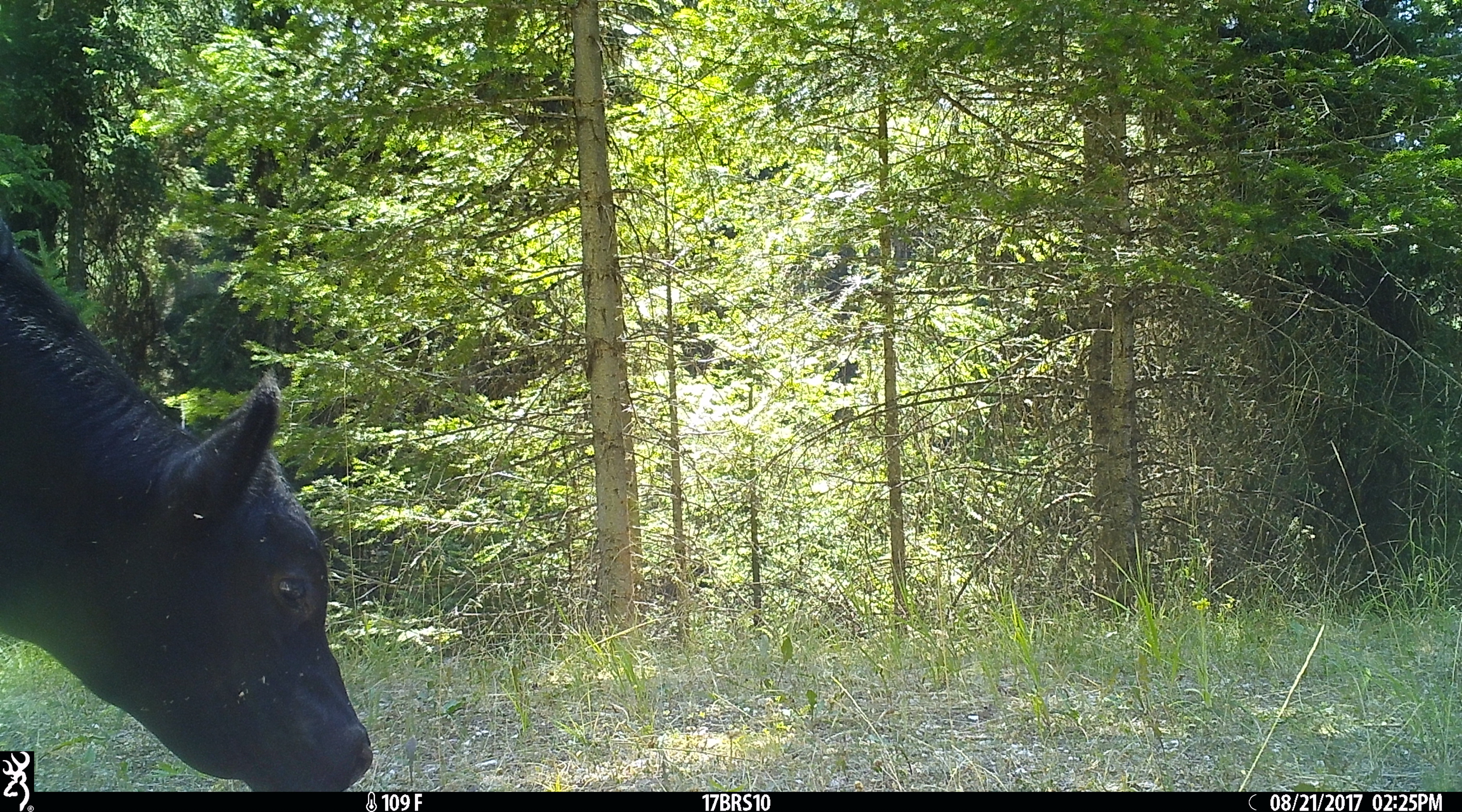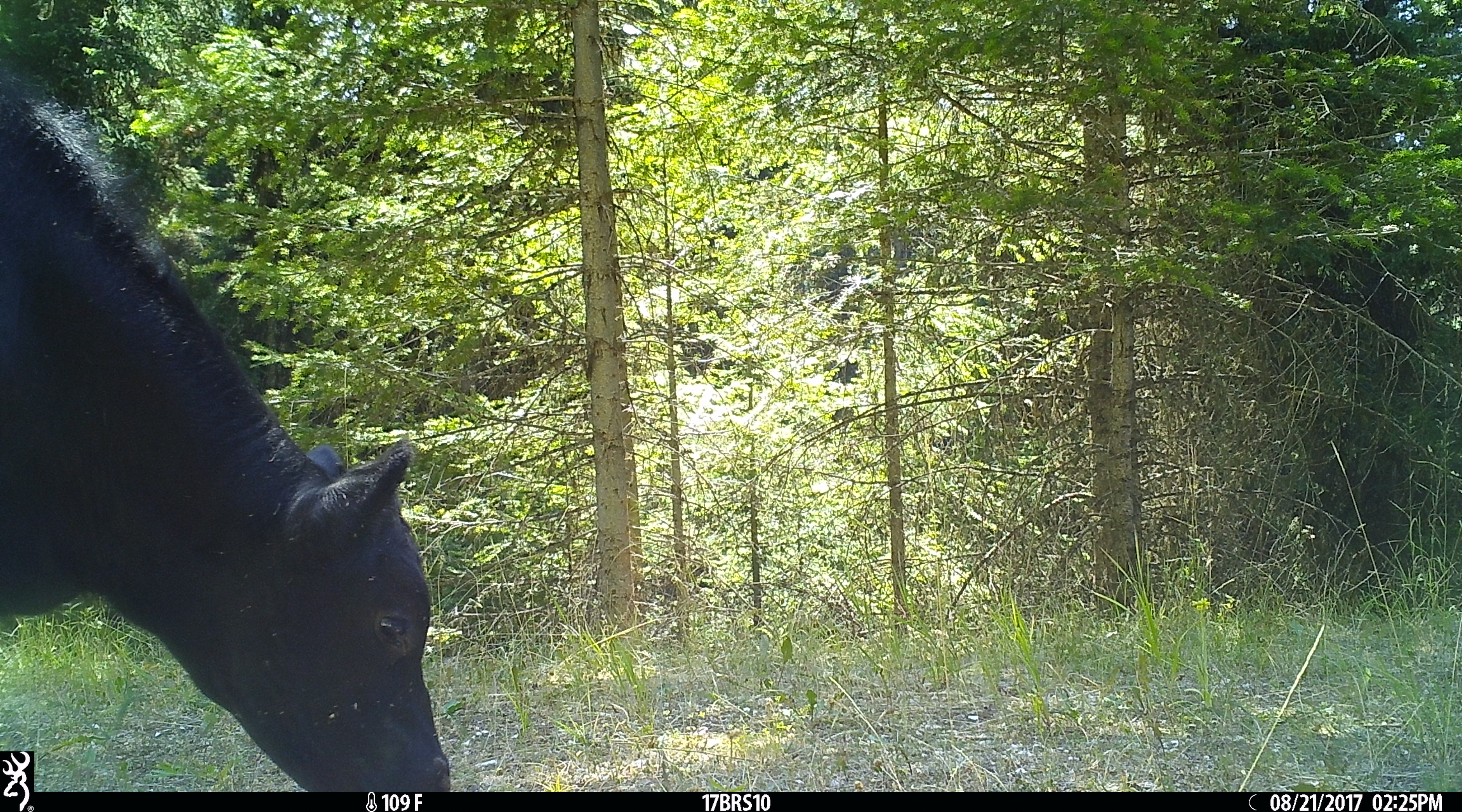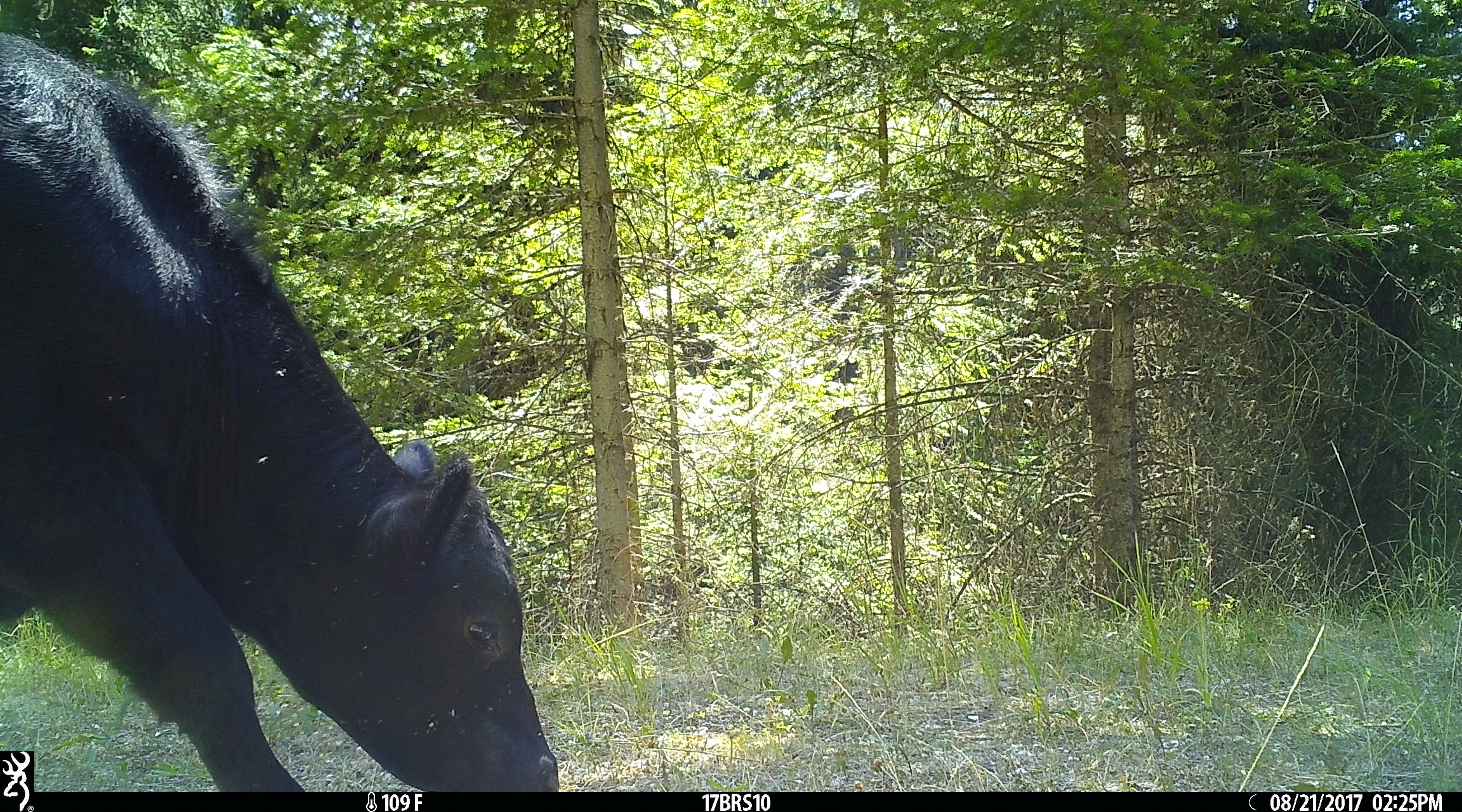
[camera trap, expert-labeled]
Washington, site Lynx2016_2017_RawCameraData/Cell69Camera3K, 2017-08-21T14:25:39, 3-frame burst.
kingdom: Animalia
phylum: Chordata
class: Mammalia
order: Artiodactyla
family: Bovidae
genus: Bos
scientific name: Bos taurus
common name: domestic cattle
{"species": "domestic cattle (Bos taurus)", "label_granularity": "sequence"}